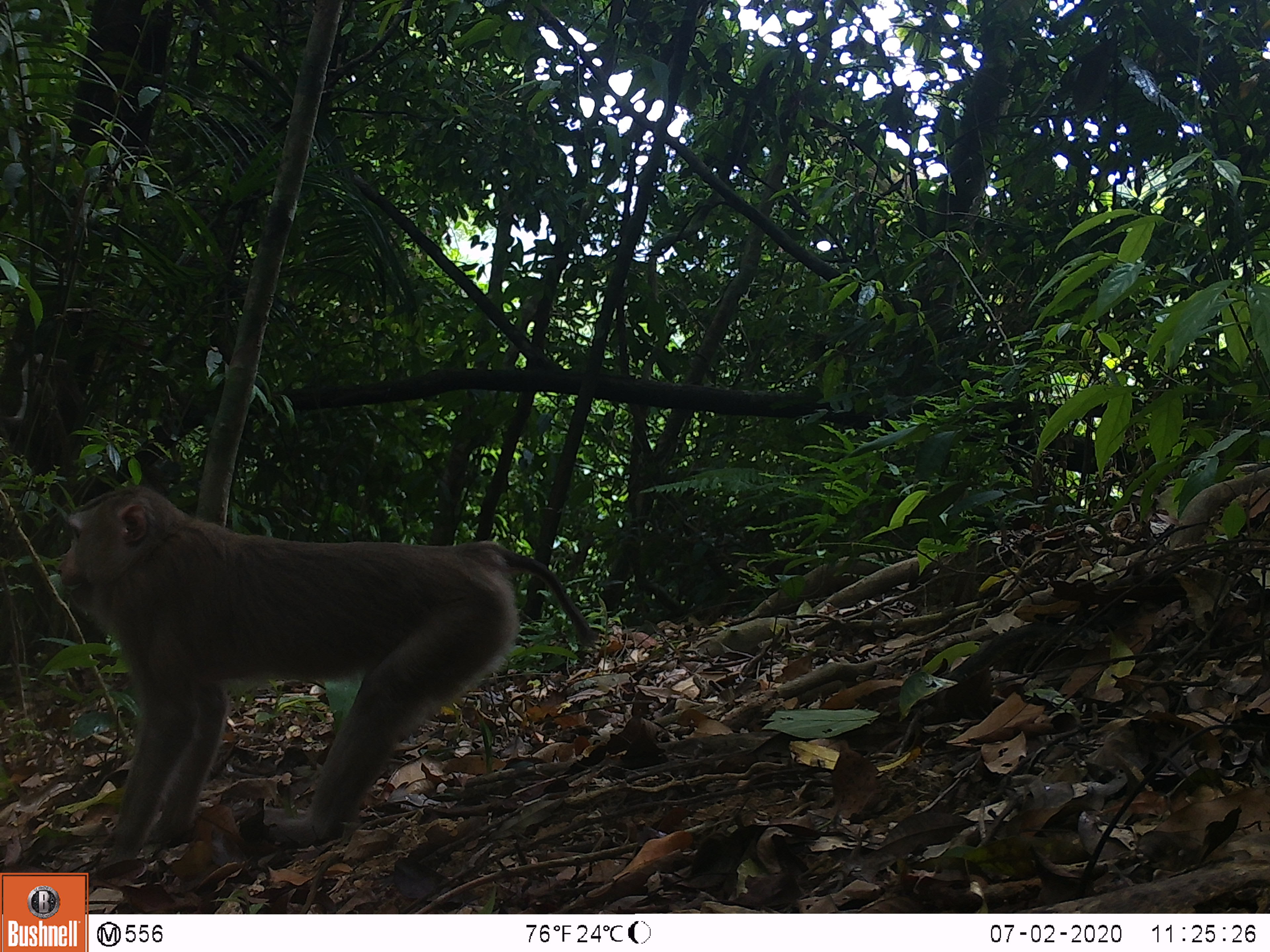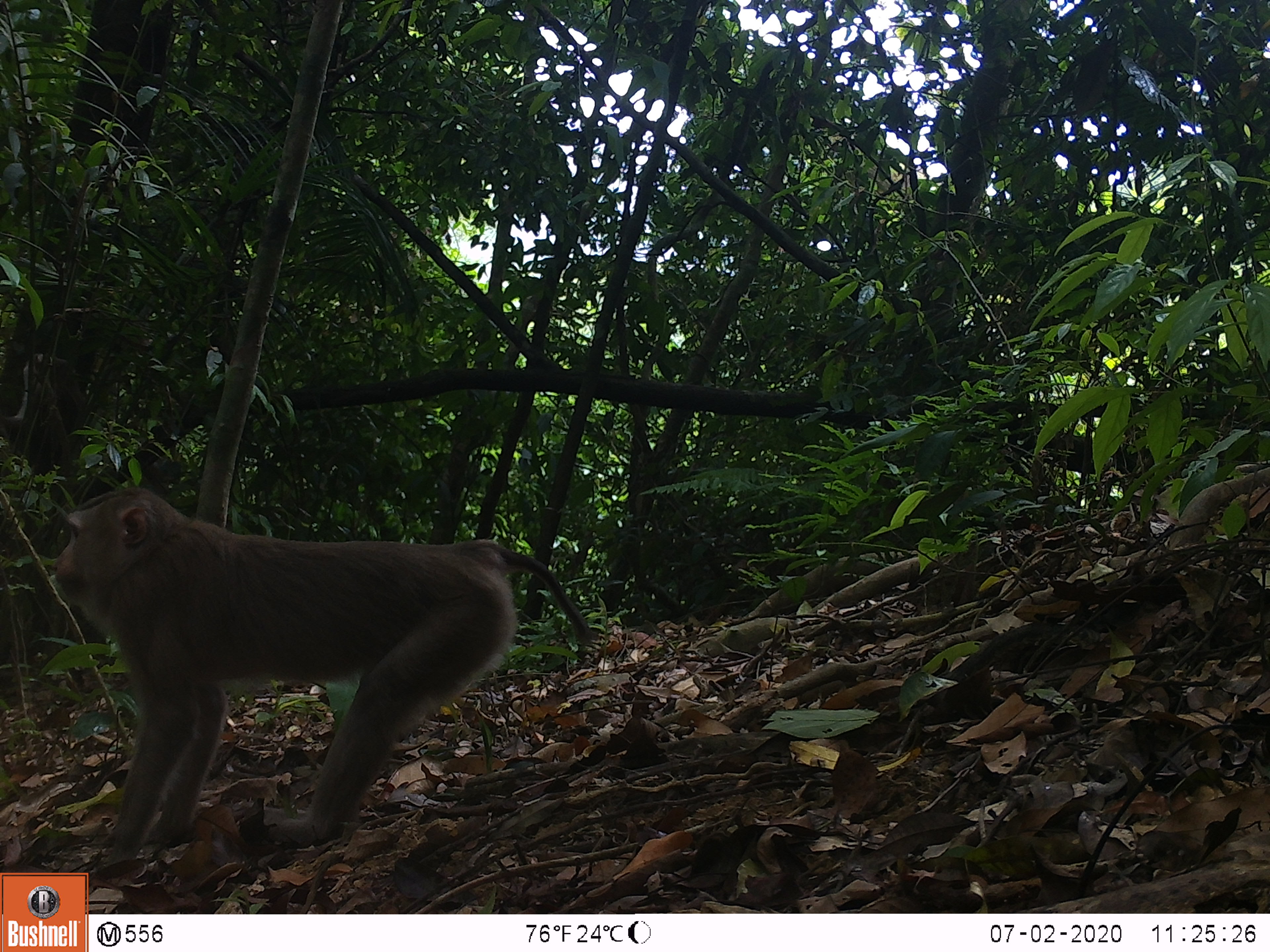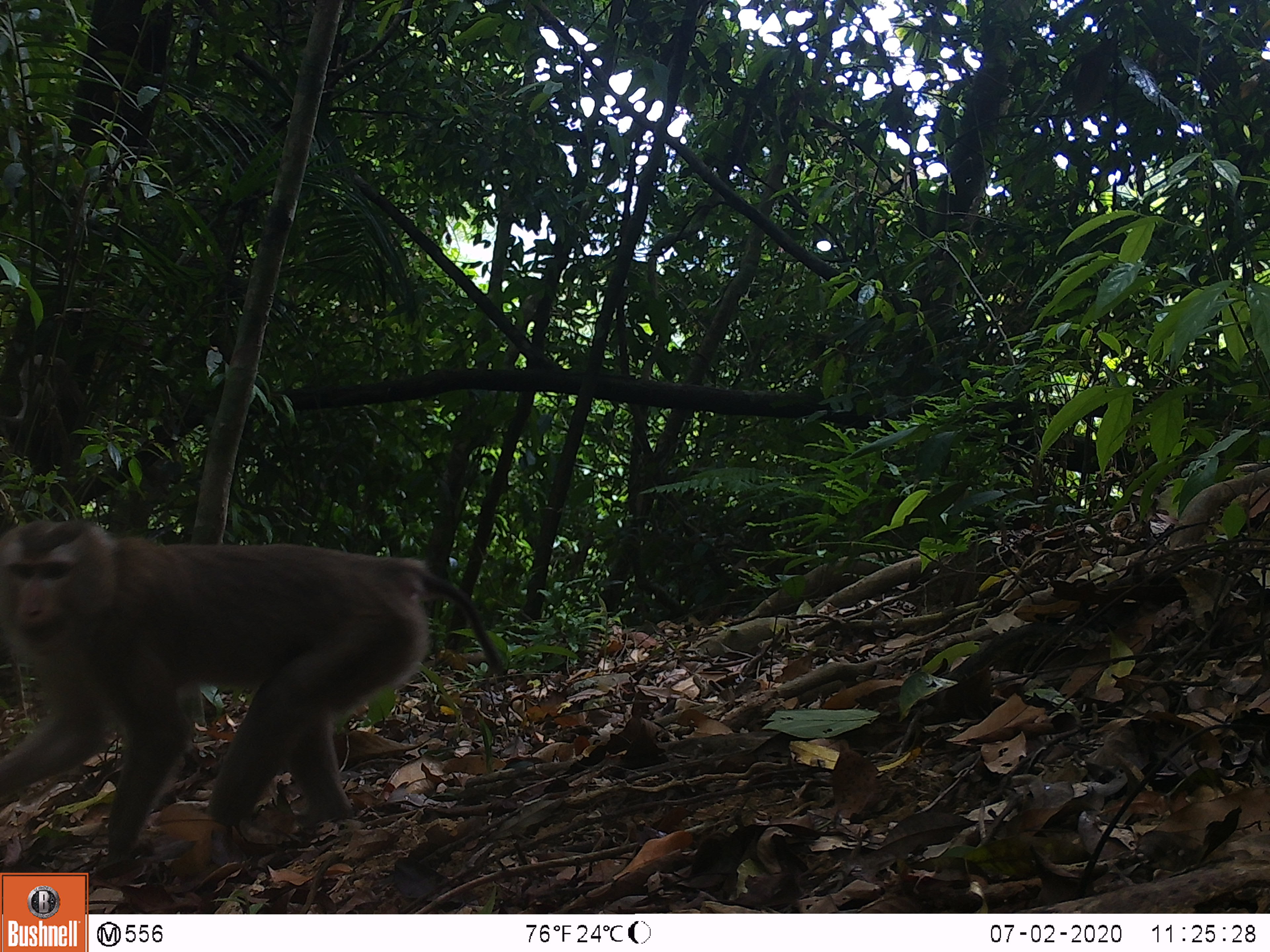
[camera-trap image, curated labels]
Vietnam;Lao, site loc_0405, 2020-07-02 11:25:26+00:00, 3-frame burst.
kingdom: Animalia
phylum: Chordata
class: Mammalia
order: Primates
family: Cercopithecidae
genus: Macaca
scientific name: Macaca nemestrina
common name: pig-tailed macaque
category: pig tailed macaque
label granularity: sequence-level